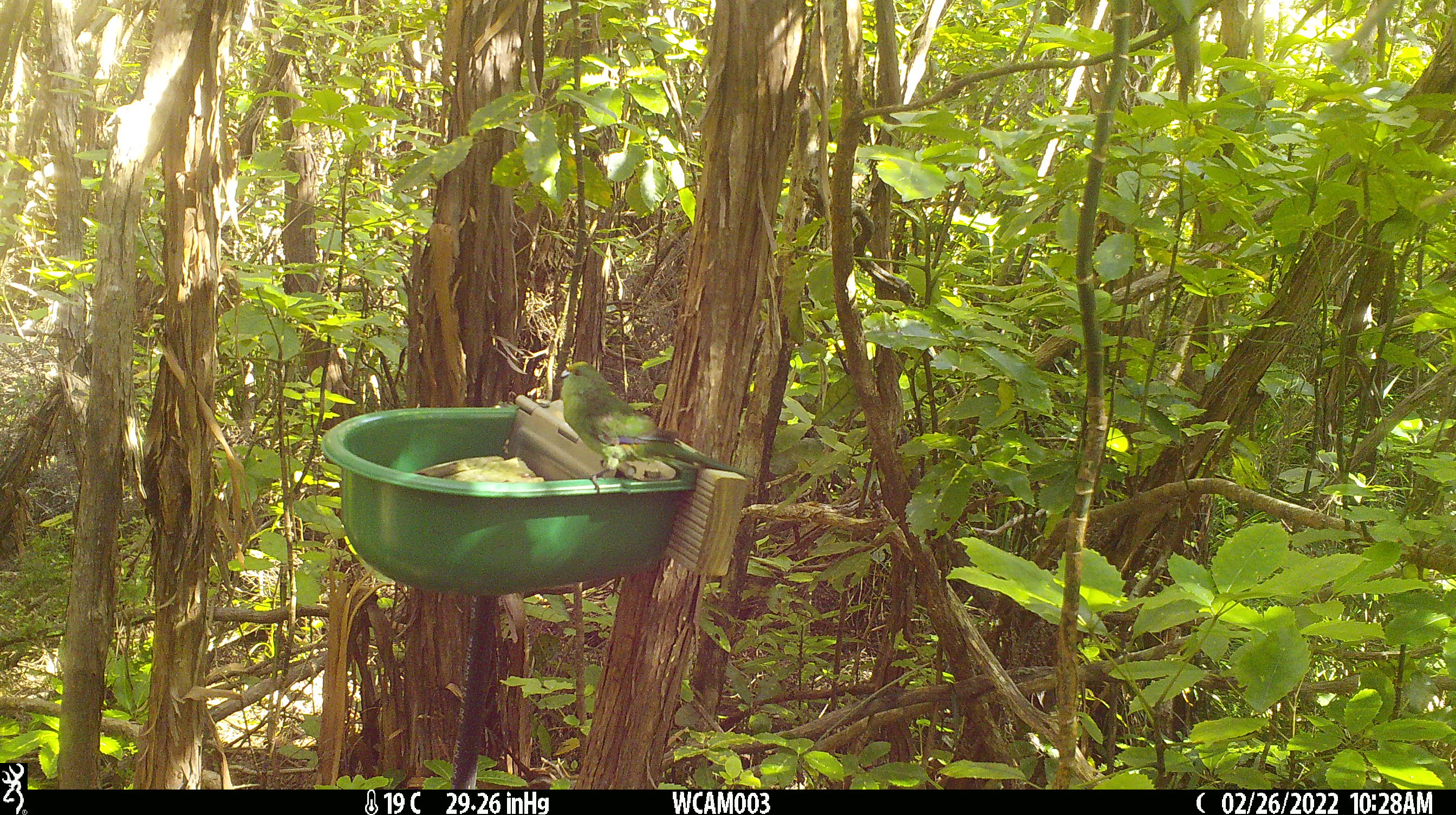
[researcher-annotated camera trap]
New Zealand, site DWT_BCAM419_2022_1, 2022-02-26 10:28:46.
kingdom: Animalia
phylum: Chordata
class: Aves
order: Psittaciformes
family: Psittaculidae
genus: Cyanoramphus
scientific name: Cyanoramphus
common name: parakeet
Parakeet (Cyanoramphus).